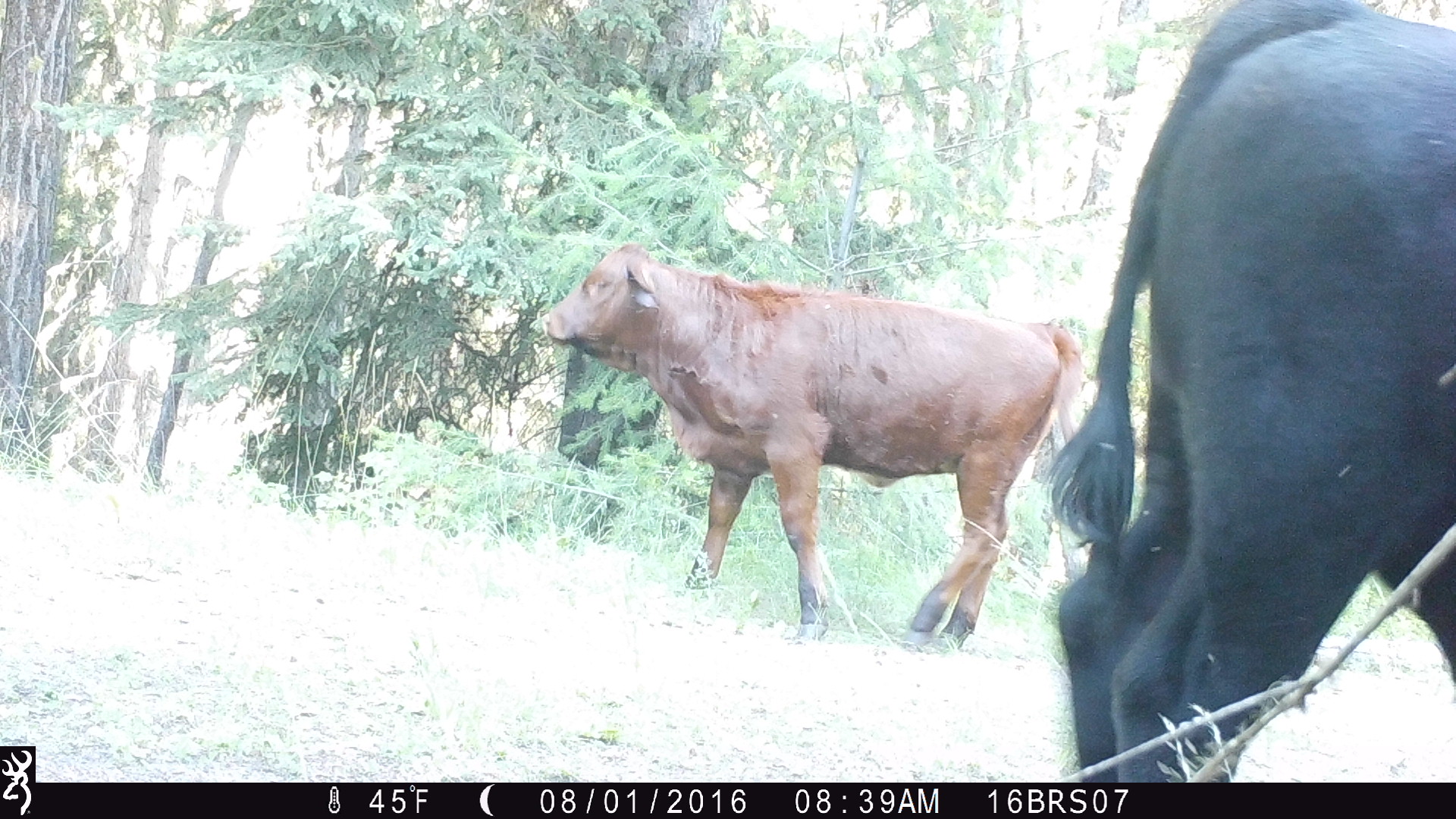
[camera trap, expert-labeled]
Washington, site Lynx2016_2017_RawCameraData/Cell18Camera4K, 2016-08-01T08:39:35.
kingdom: Animalia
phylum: Chordata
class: Mammalia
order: Artiodactyla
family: Bovidae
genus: Bos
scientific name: Bos taurus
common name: domestic cattle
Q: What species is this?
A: Domestic cattle (Bos taurus).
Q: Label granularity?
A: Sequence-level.